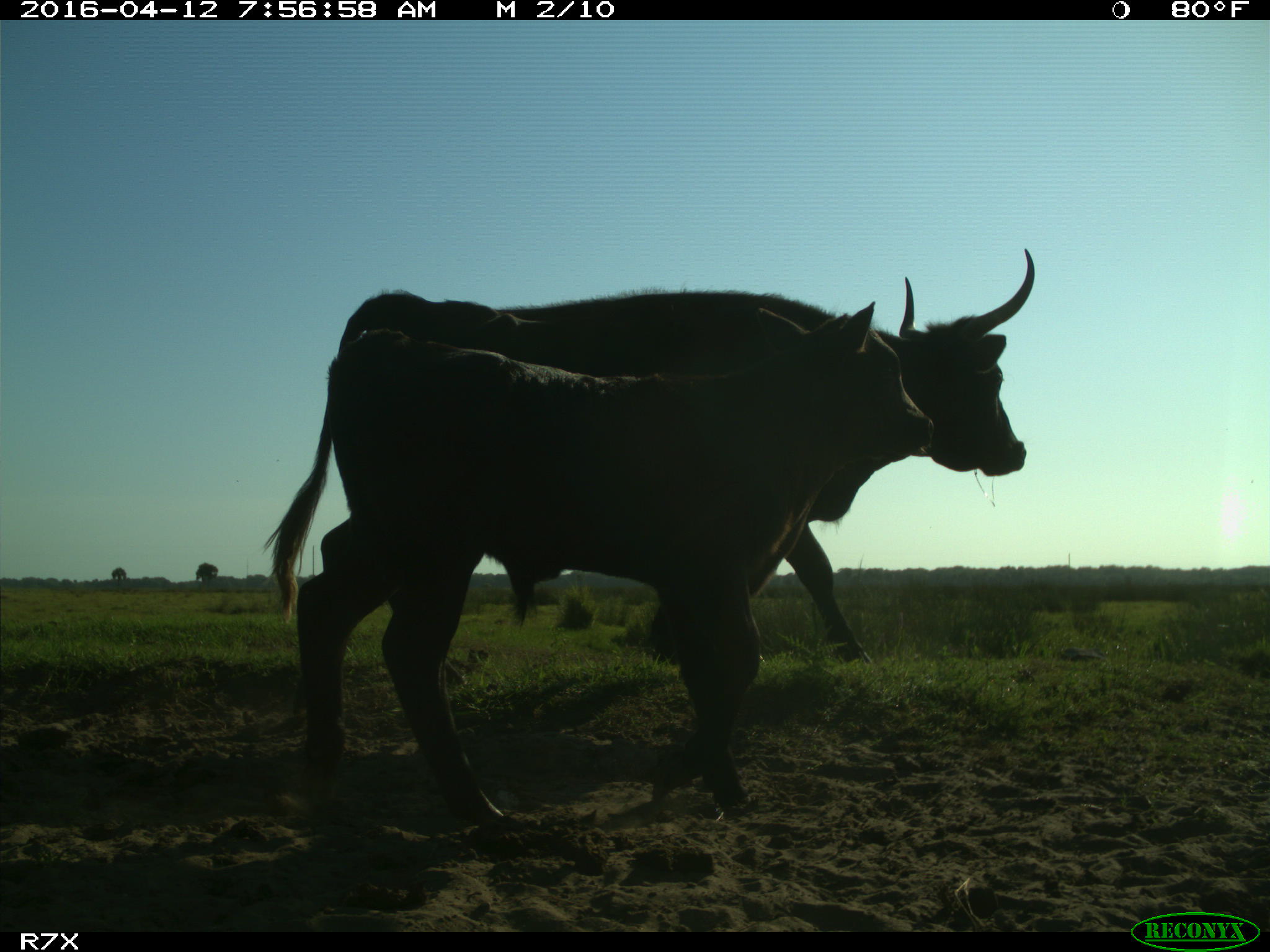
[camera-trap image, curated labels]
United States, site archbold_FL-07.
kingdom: Animalia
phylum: Chordata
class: Mammalia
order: Artiodactyla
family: Bovidae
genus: Bos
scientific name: Bos taurus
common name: domestic cow